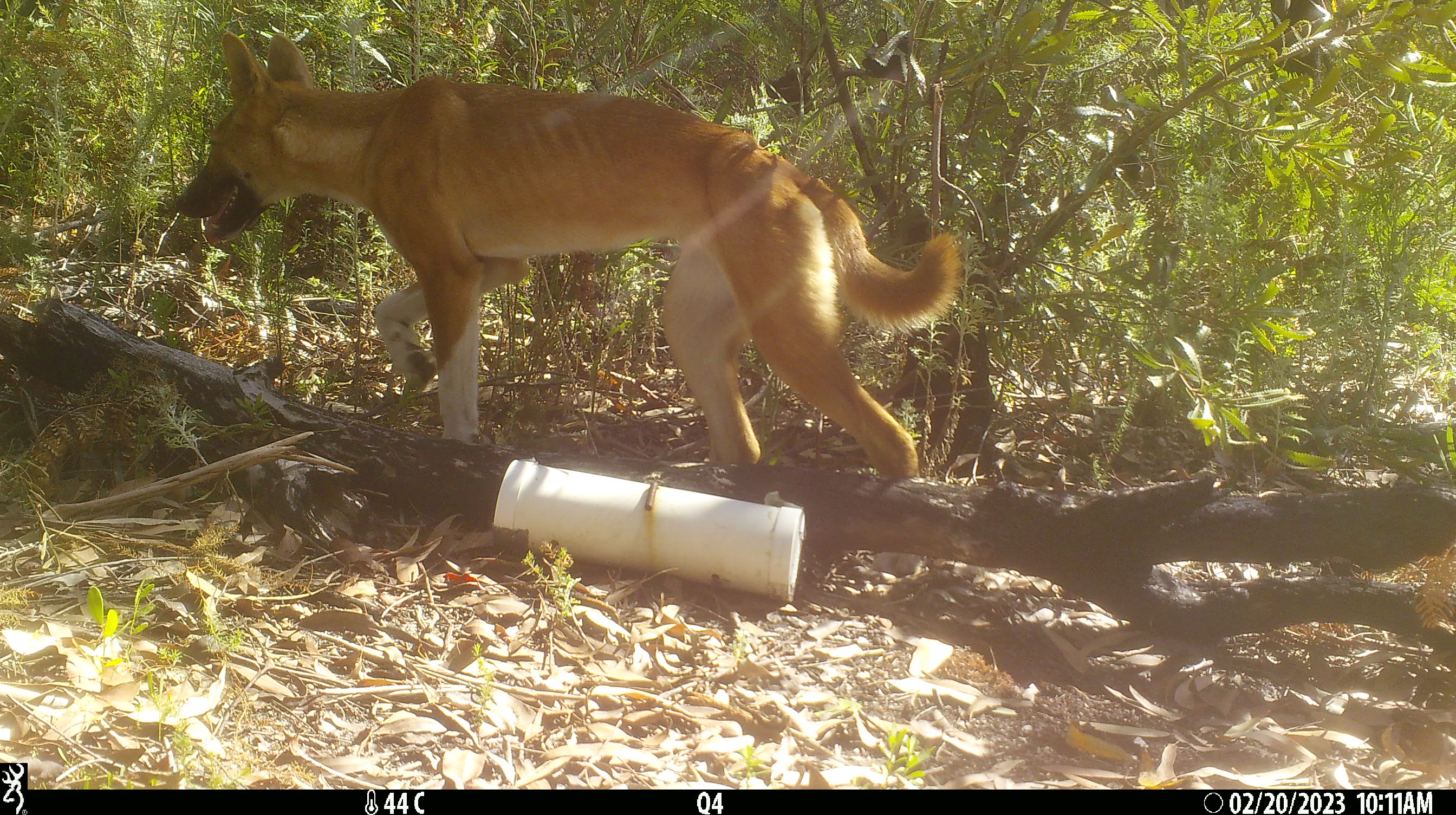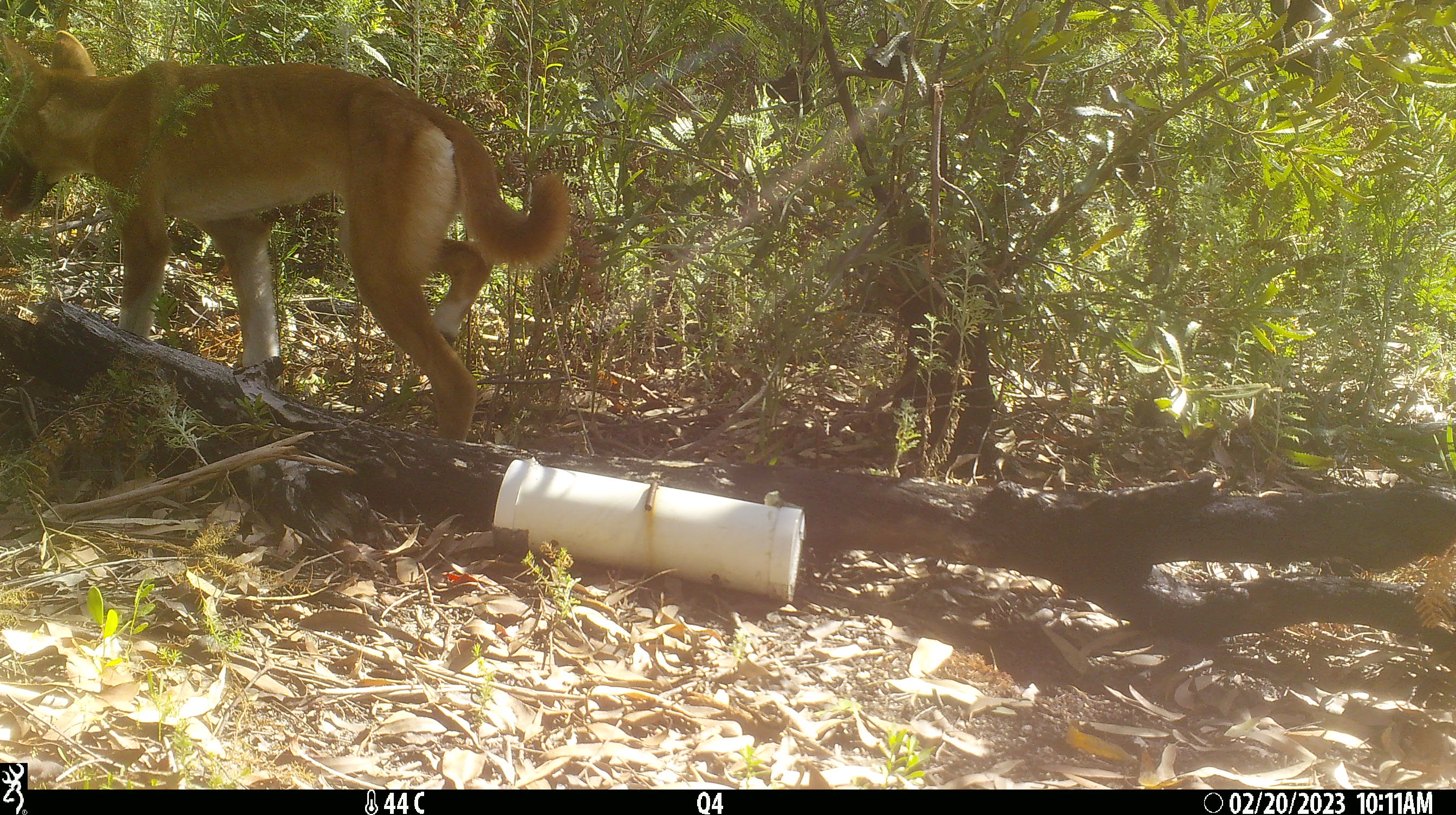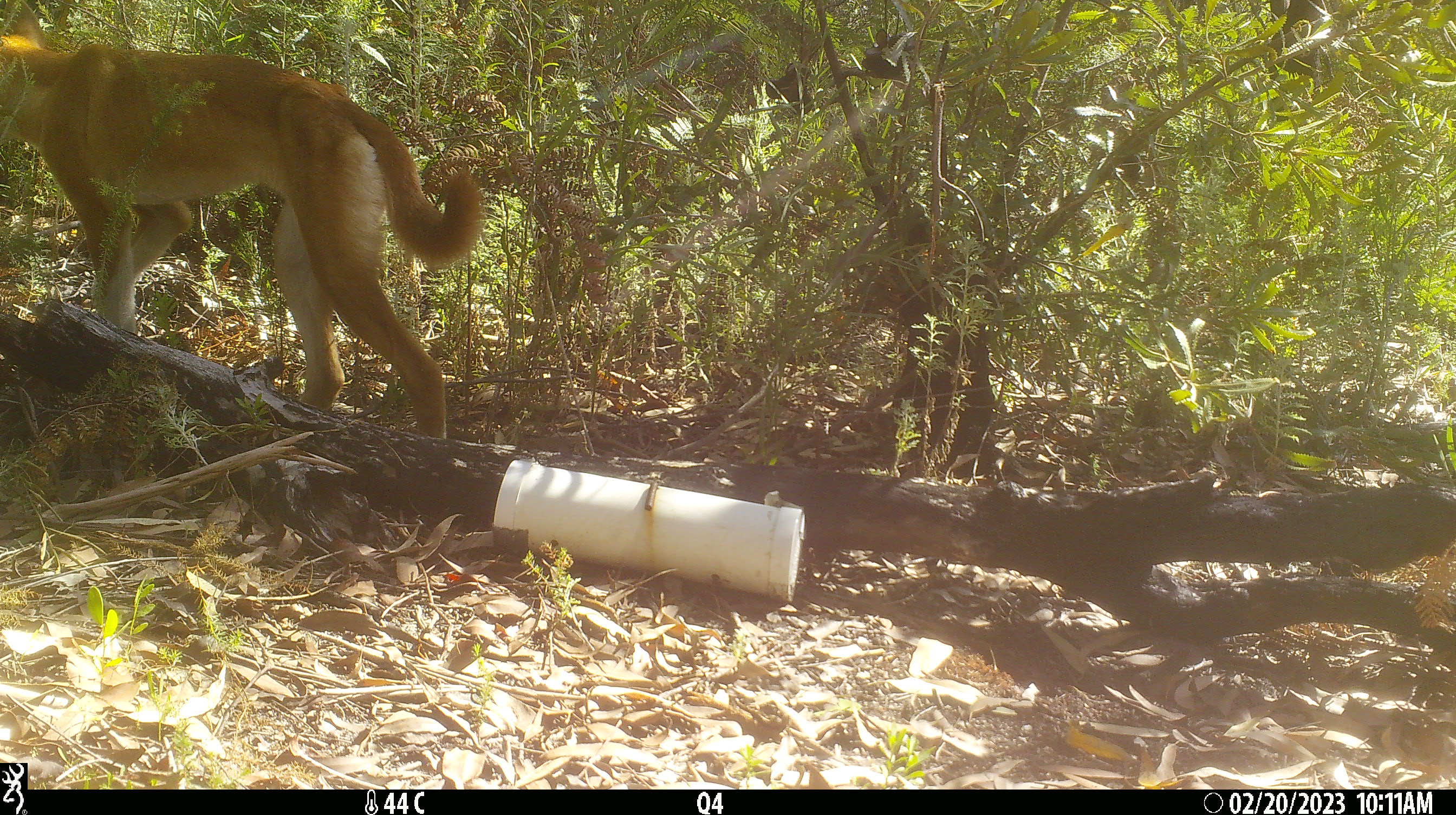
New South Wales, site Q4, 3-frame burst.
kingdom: Animalia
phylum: Chordata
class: Mammalia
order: Carnivora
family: Canidae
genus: Canis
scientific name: Canis familiaris dingo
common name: dingo